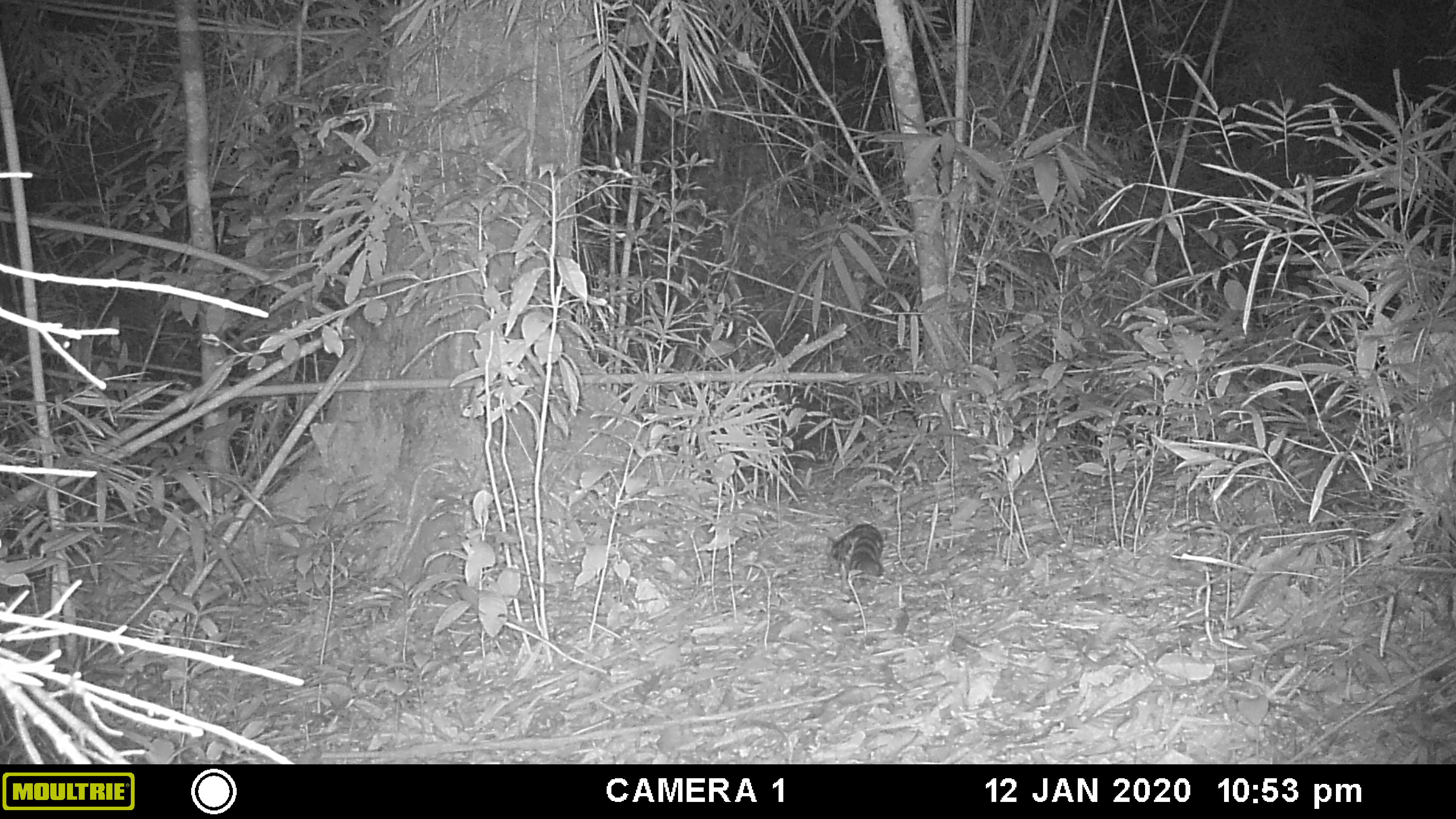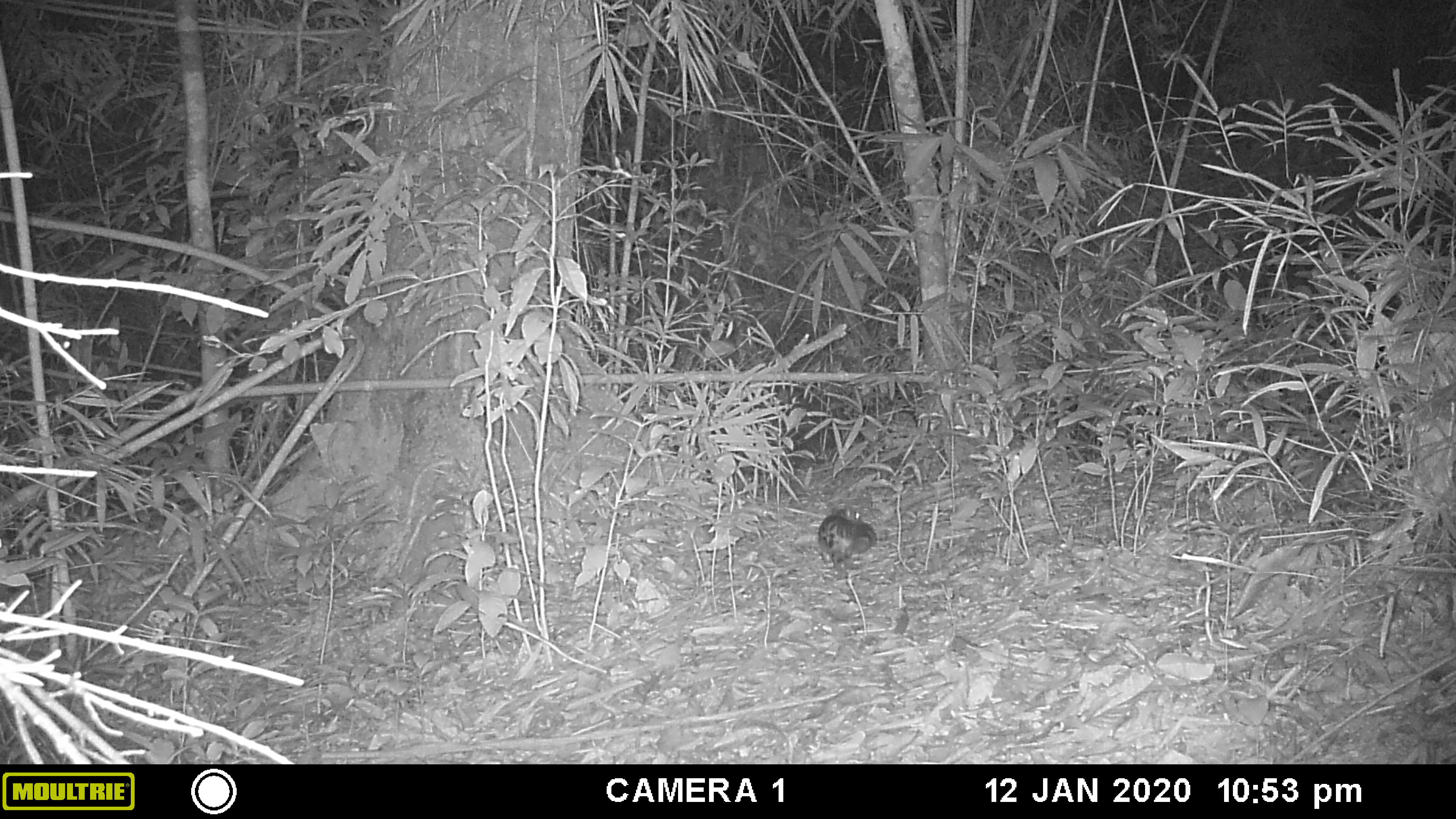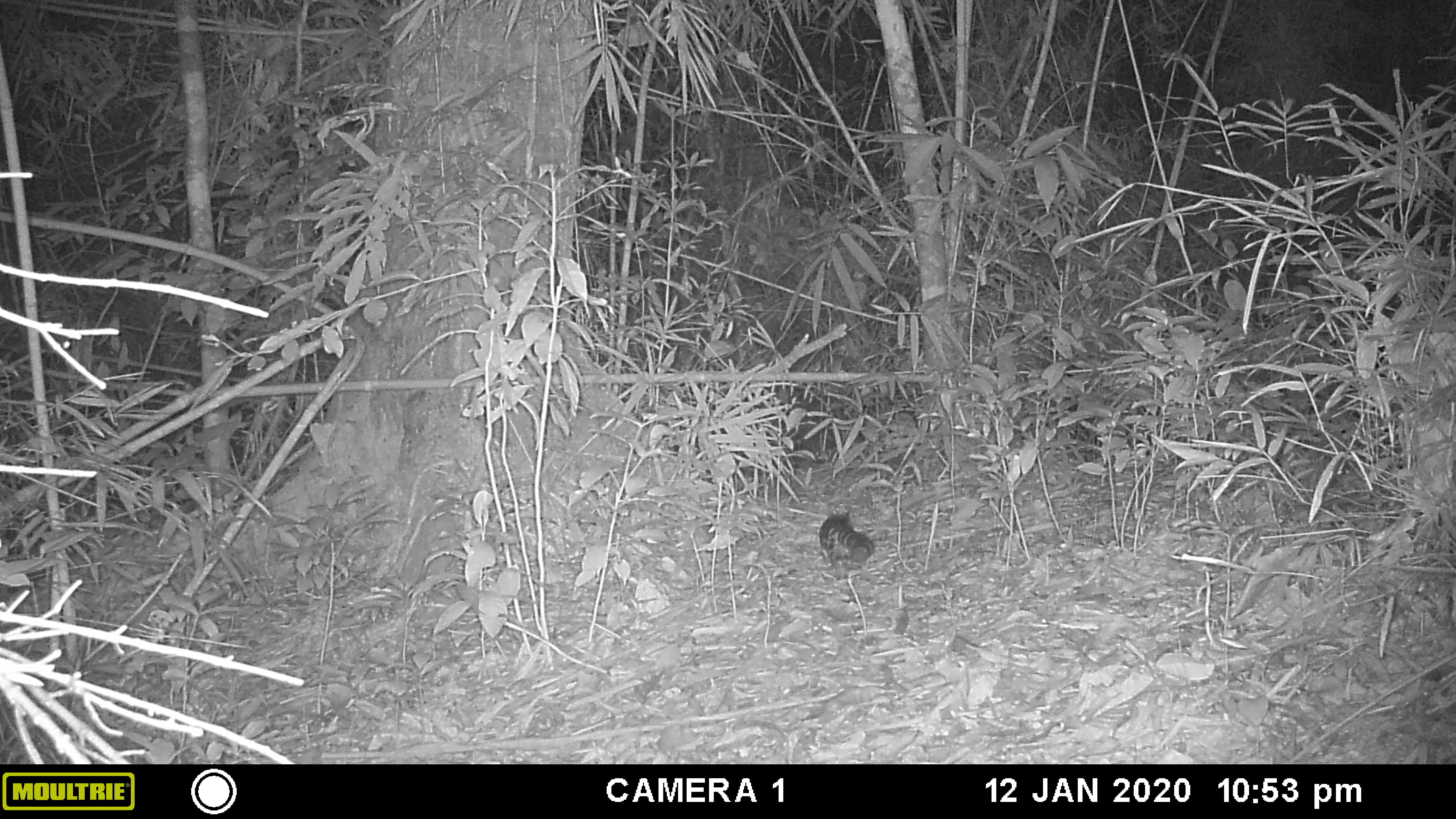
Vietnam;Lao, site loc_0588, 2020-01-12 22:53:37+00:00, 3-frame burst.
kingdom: Animalia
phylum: Chordata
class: Mammalia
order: Rodentia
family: Sciuridae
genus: Sciurus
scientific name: Sciurus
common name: squirrel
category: unidentified squirrel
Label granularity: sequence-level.